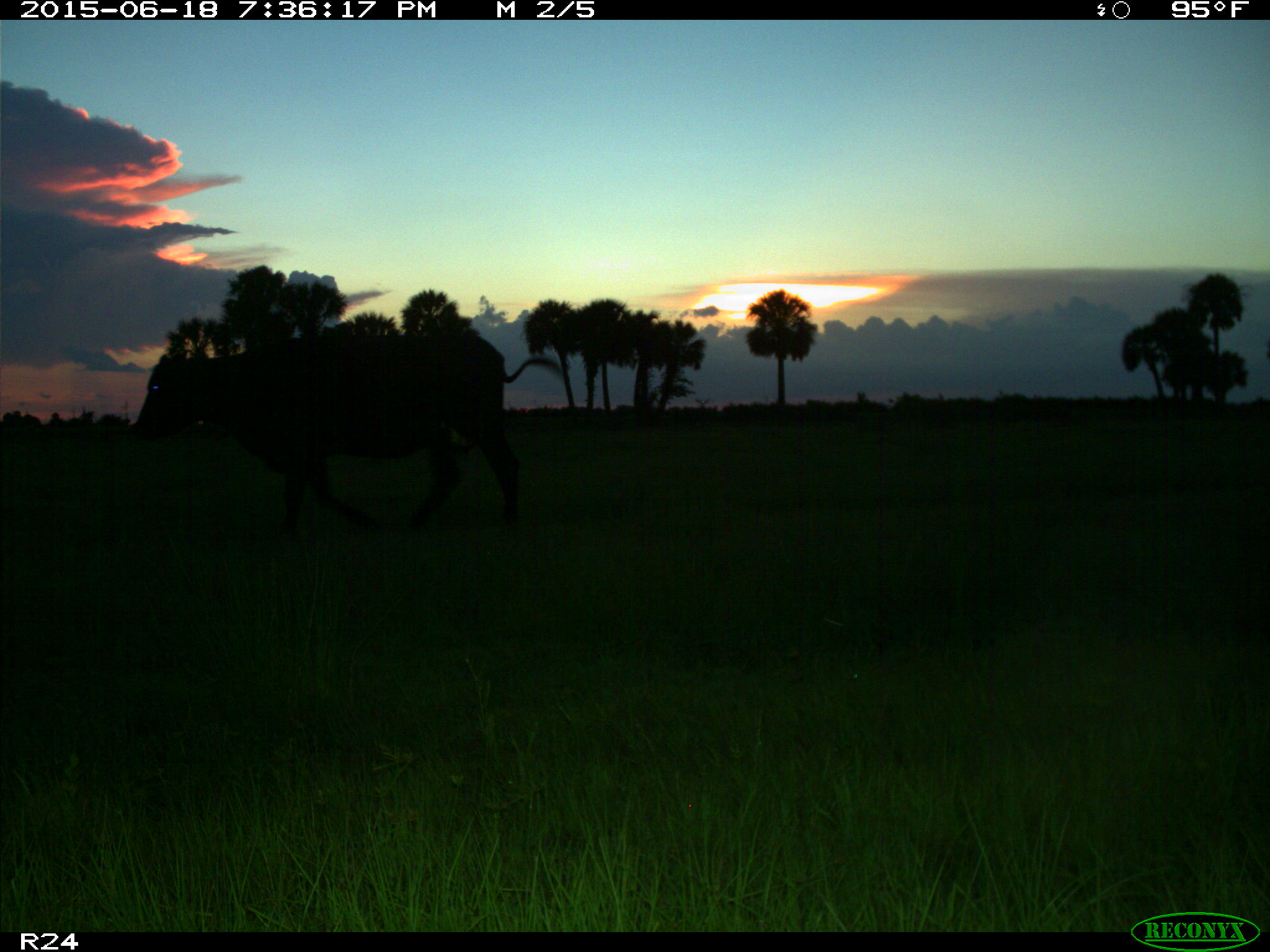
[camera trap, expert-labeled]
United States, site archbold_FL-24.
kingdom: Animalia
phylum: Chordata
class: Mammalia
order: Artiodactyla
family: Bovidae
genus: Bos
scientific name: Bos taurus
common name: domestic cow